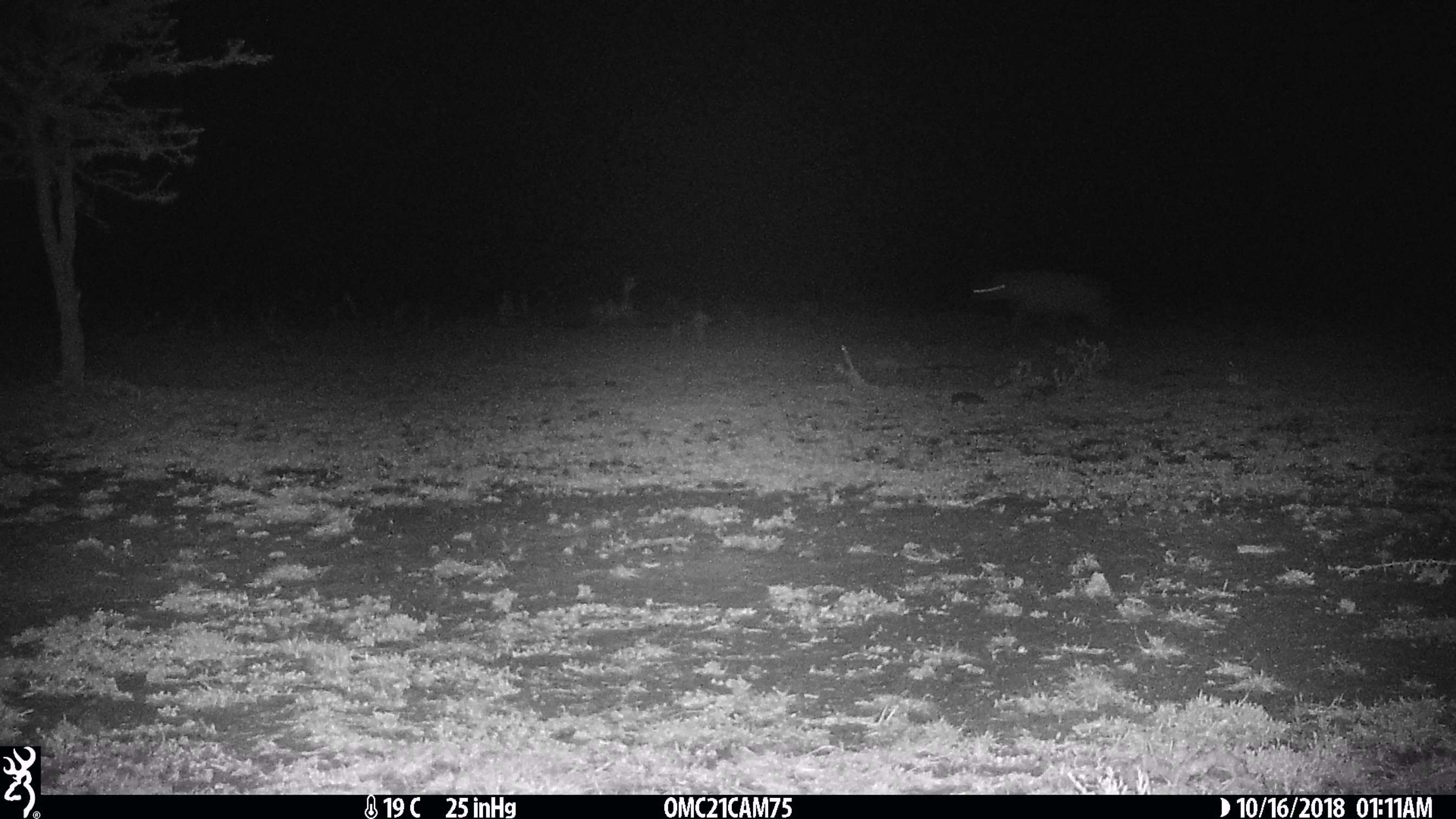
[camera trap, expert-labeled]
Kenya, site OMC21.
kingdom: Animalia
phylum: Chordata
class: Mammalia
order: Carnivora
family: Hyaenidae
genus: Crocuta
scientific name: Crocuta crocuta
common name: spotted hyena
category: hyena spotted